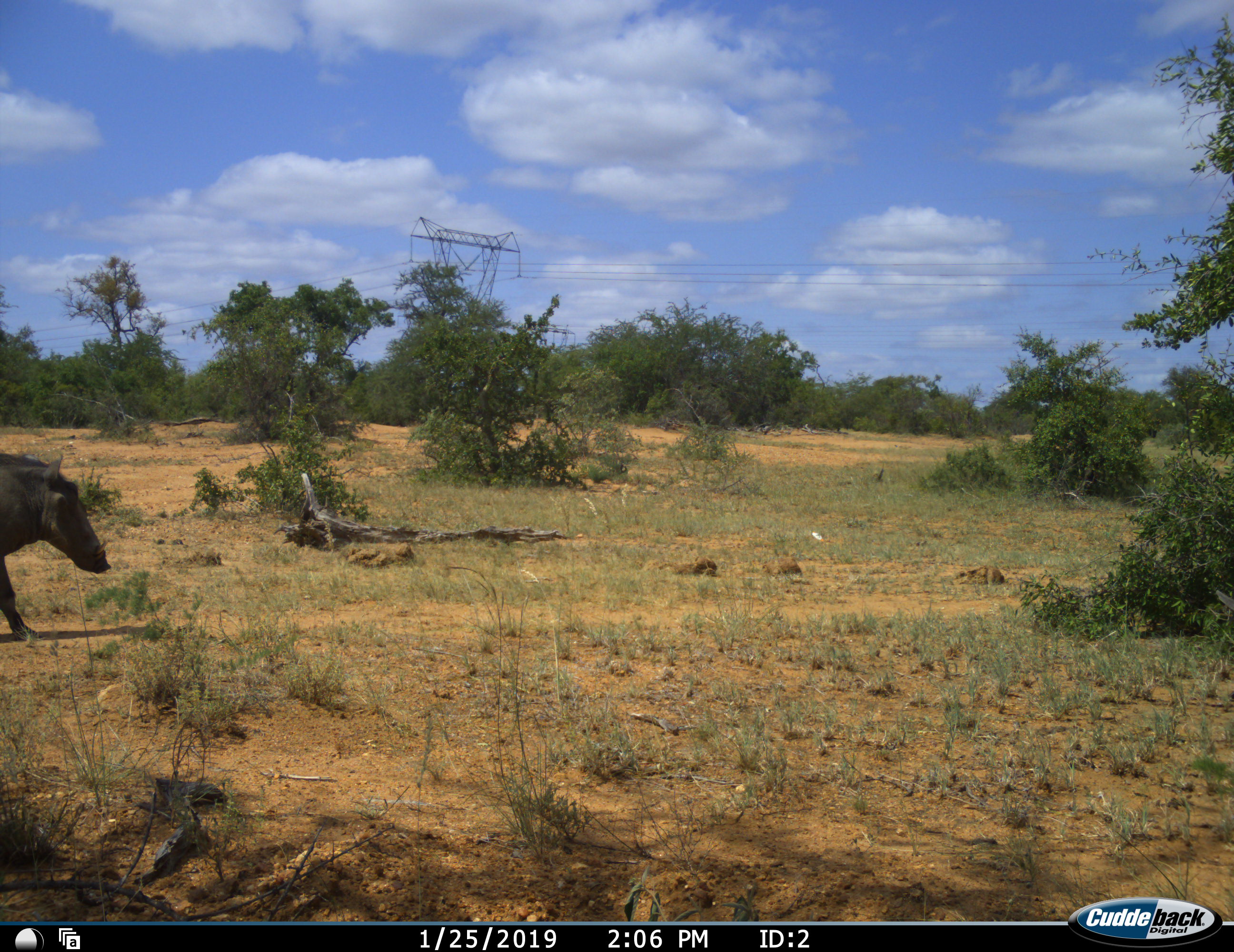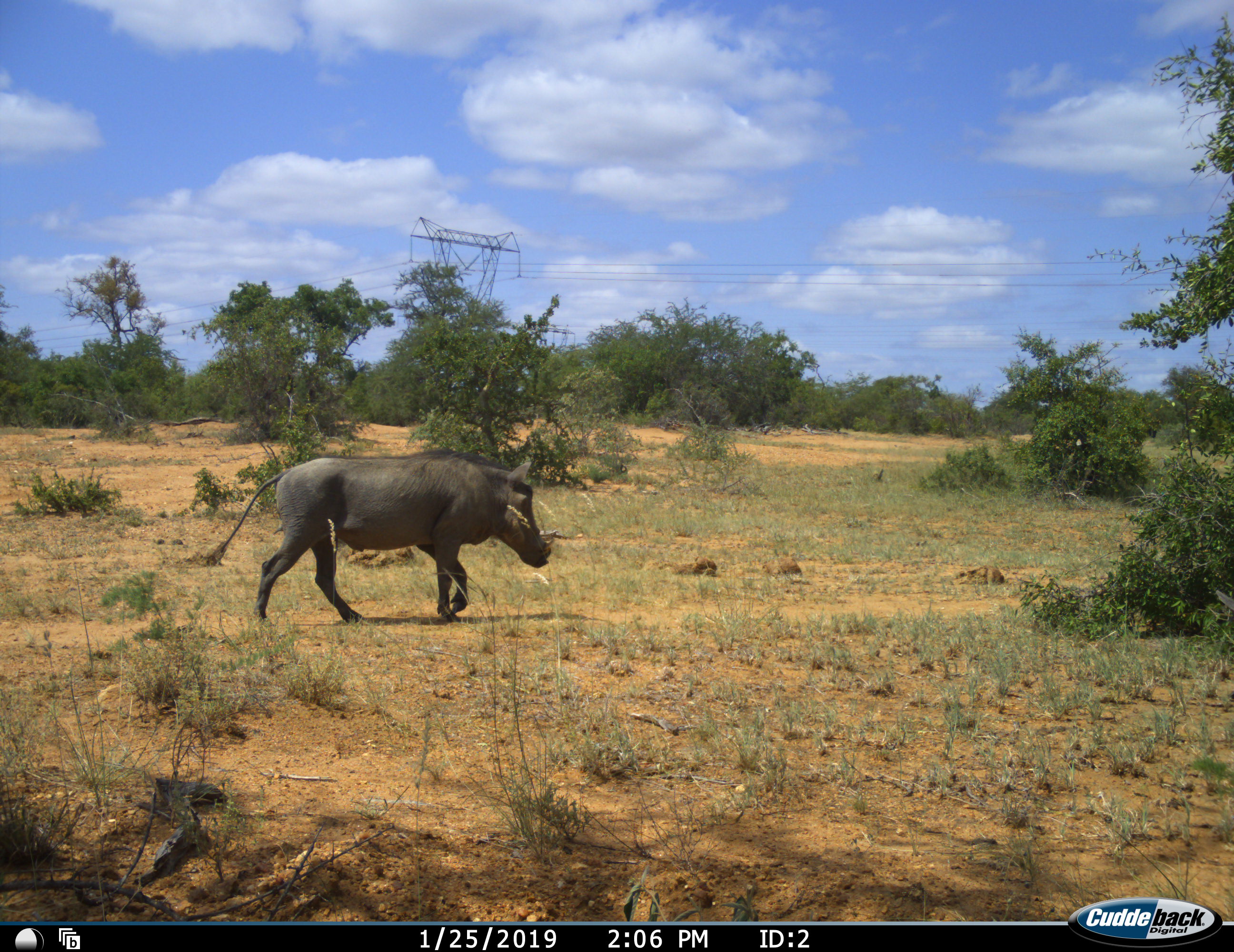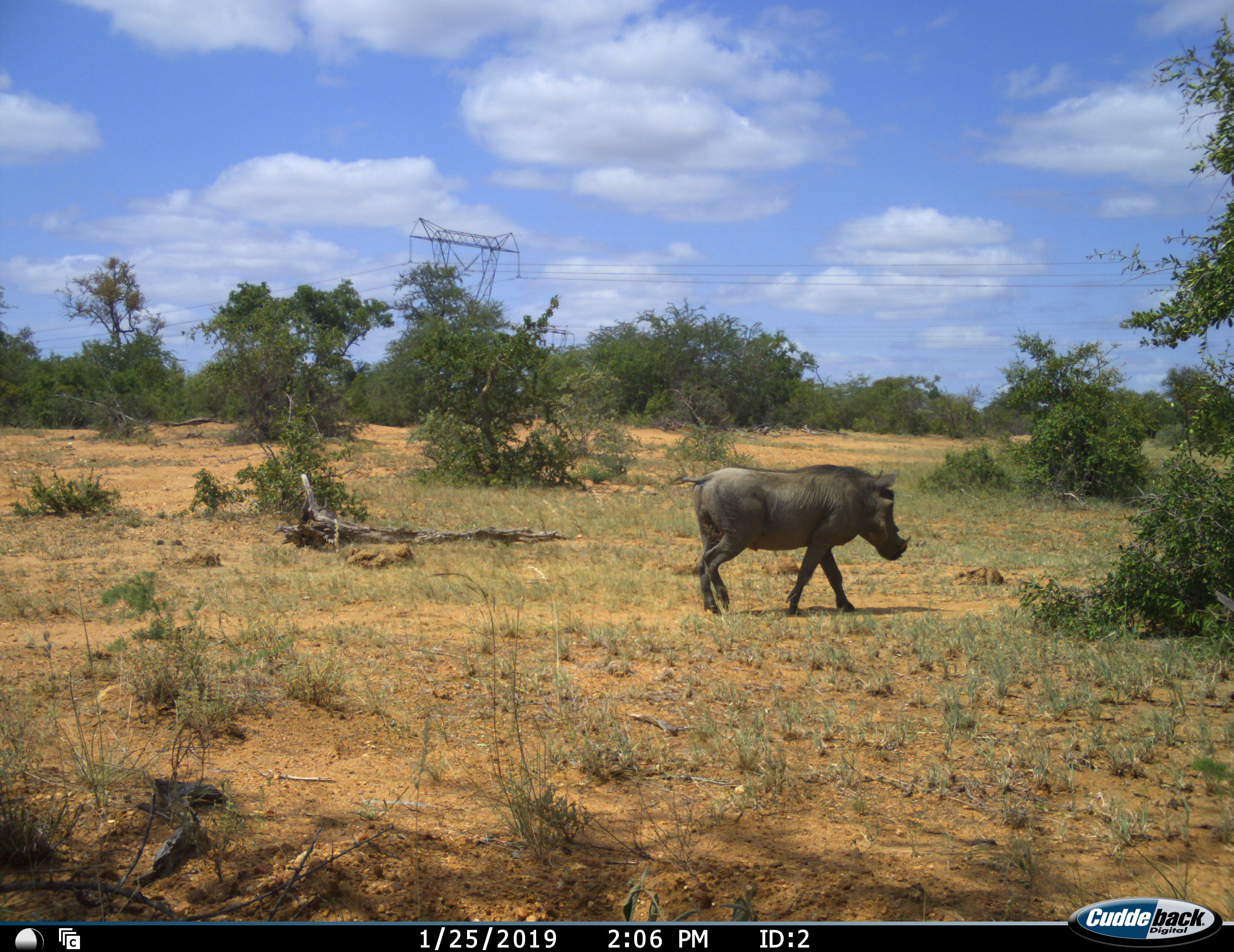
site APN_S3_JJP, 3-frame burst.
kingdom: Animalia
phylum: Chordata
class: Mammalia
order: Artiodactyla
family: Suidae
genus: Phacochoerus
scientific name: Phacochoerus africanus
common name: warthog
Warthog (Phacochoerus africanus), count 1. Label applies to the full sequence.